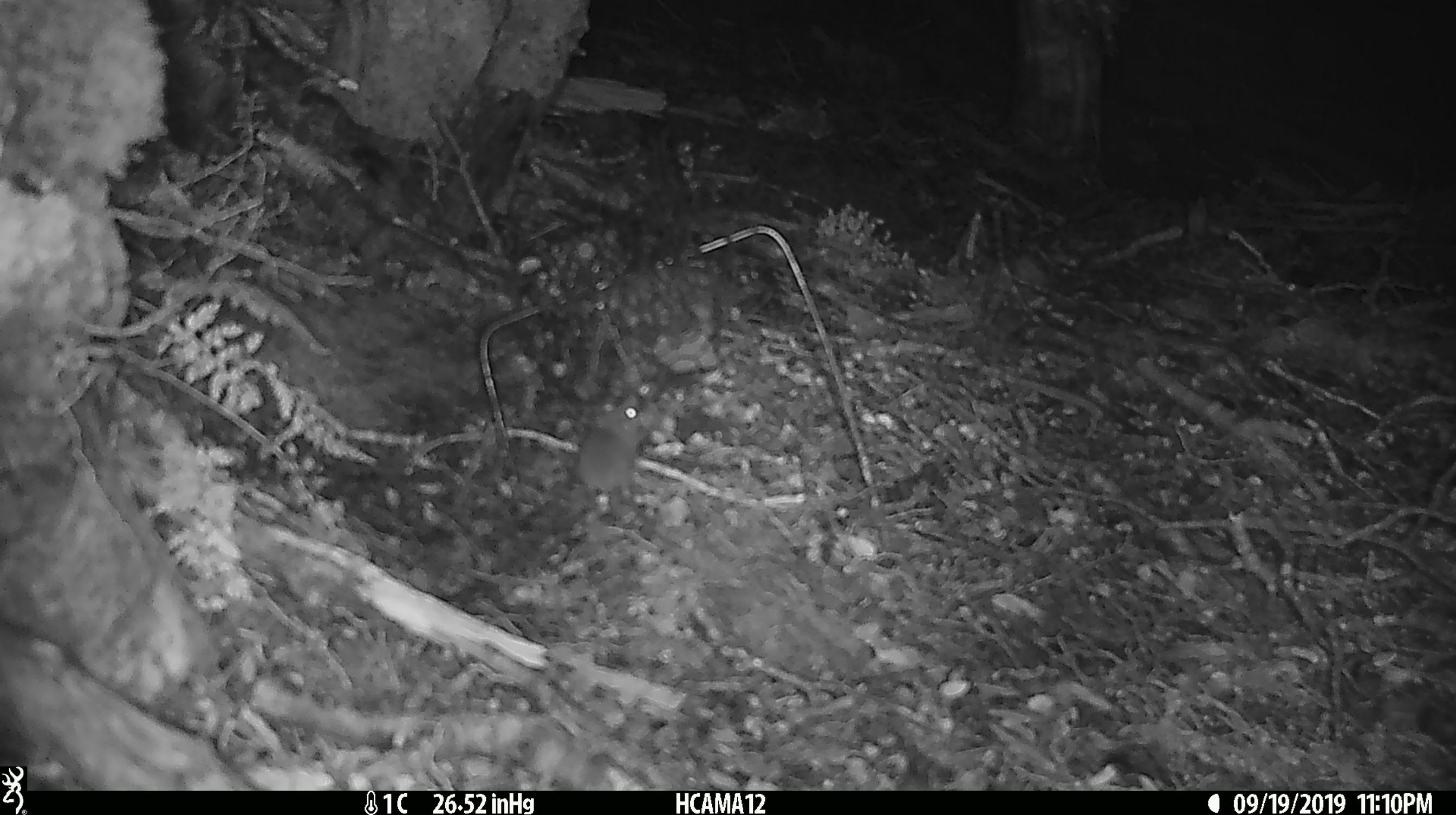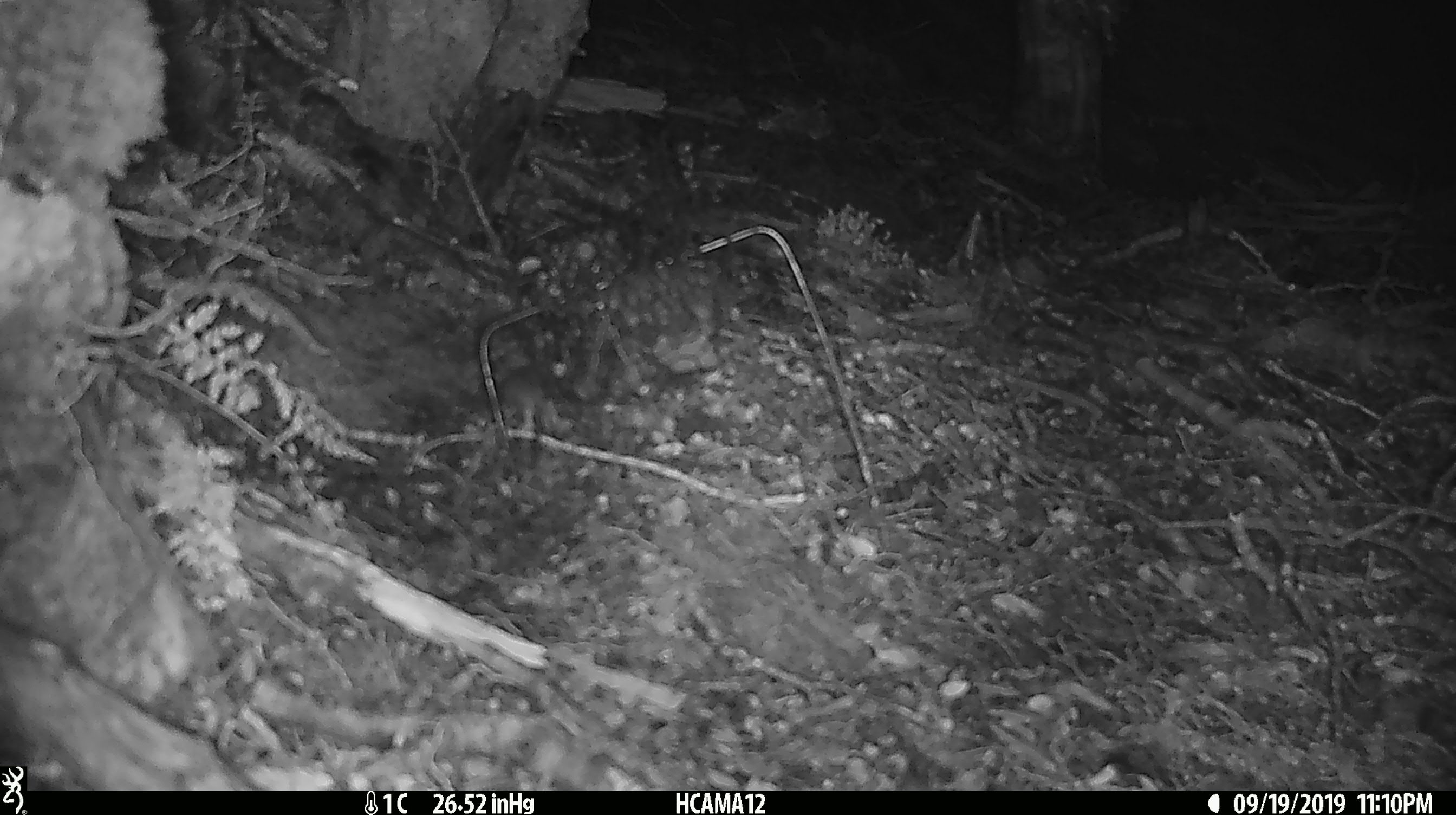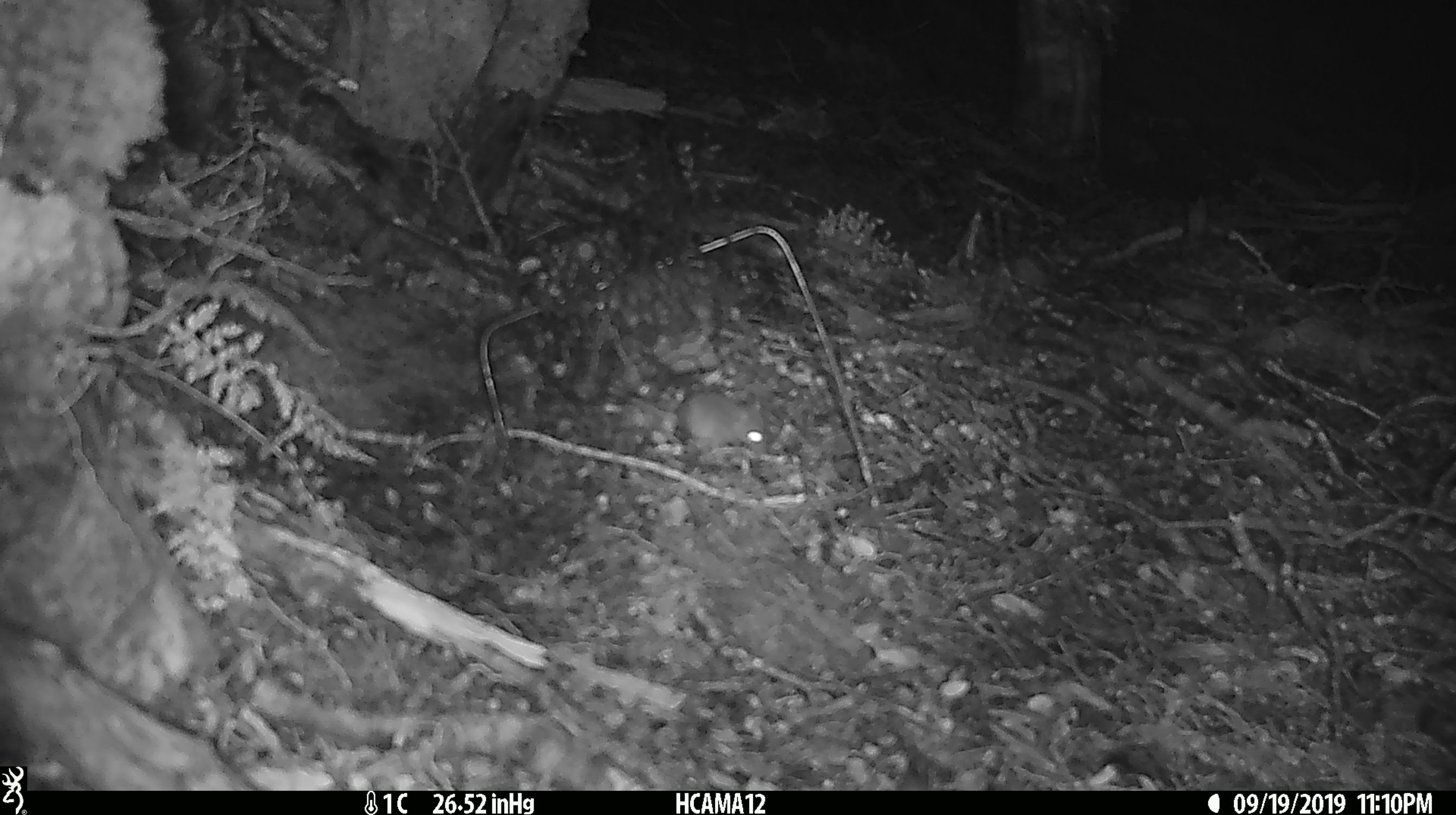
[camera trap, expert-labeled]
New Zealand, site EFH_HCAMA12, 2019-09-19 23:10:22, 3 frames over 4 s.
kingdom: Animalia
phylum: Chordata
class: Mammalia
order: Rodentia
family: Muridae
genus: Mus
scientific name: Mus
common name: mouse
Mouse (Mus).